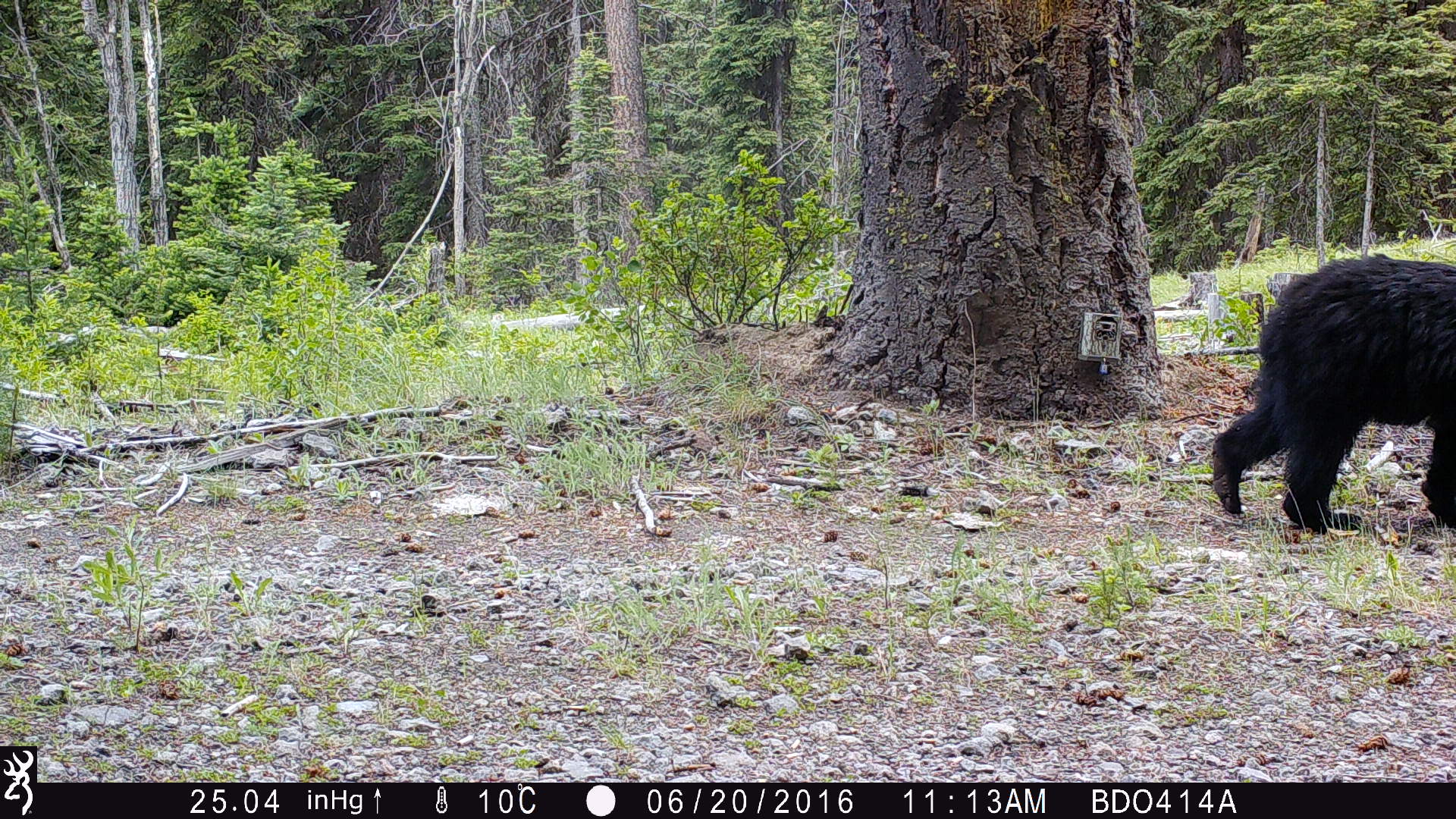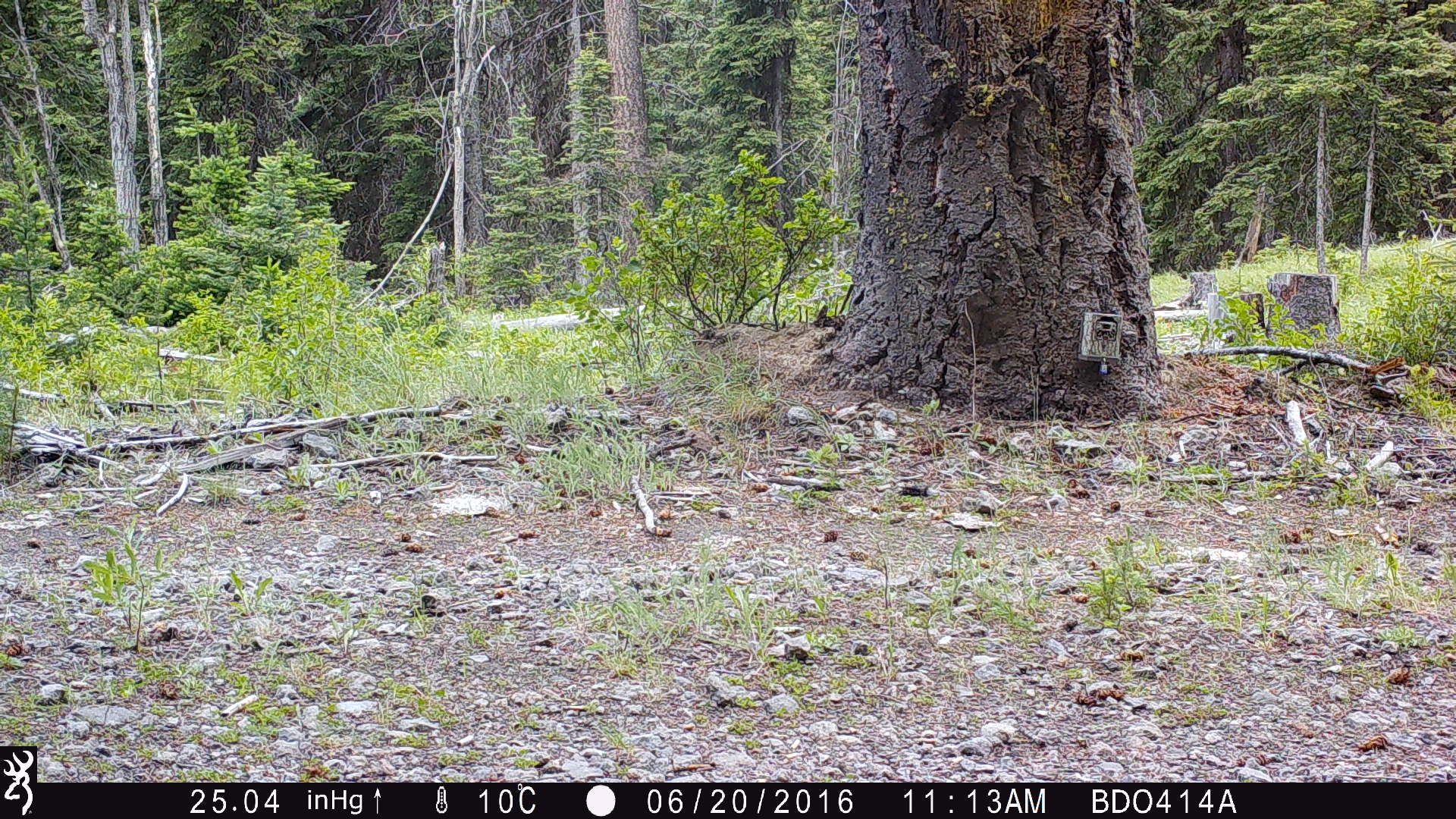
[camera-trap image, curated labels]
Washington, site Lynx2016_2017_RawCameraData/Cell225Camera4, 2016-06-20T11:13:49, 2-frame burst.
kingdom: Animalia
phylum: Chordata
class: Mammalia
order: Carnivora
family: Ursidae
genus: Ursus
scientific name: Ursus americanus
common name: american black bear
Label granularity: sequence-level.